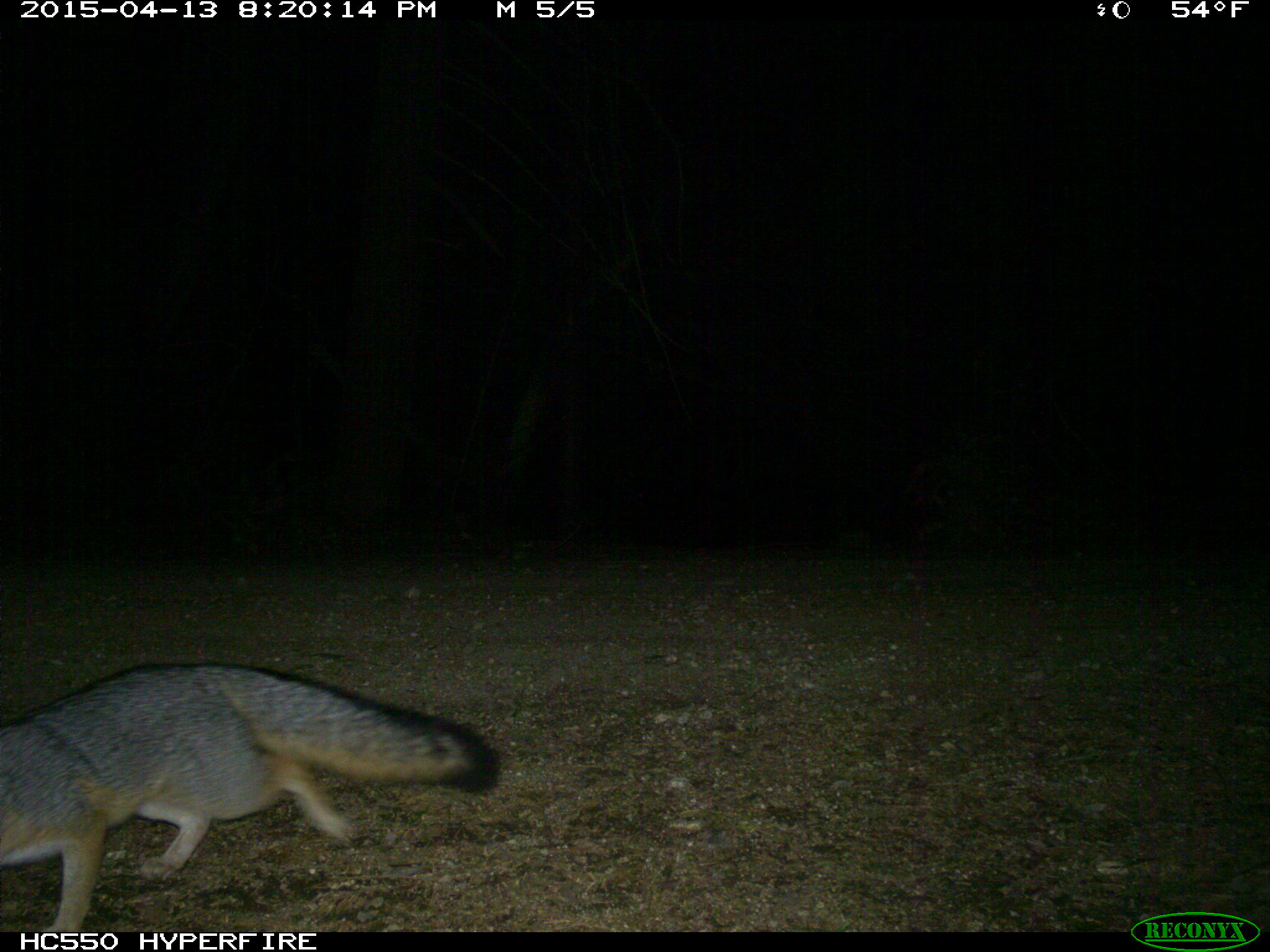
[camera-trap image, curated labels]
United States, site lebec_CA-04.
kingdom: Animalia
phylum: Chordata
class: Mammalia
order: Carnivora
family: Canidae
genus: Urocyon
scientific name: Urocyon cinereoargenteus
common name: gray fox